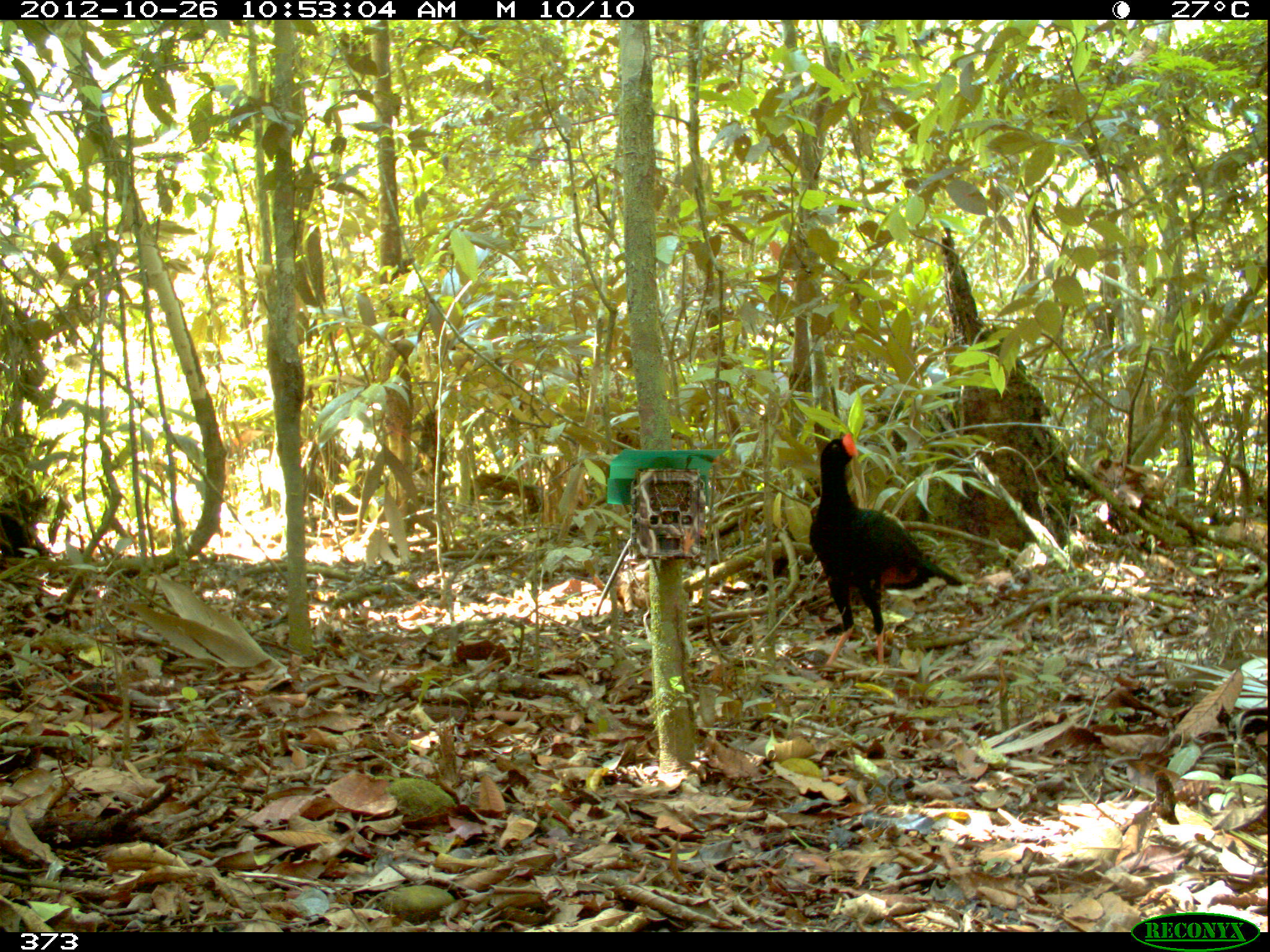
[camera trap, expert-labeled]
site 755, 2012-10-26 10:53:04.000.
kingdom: Animalia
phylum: Chordata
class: Aves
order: Galliformes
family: Cracidae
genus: Mitu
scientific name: Mitu tuberosum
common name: razor-billed curassow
Mitu tuberosum (razor-billed curassow).